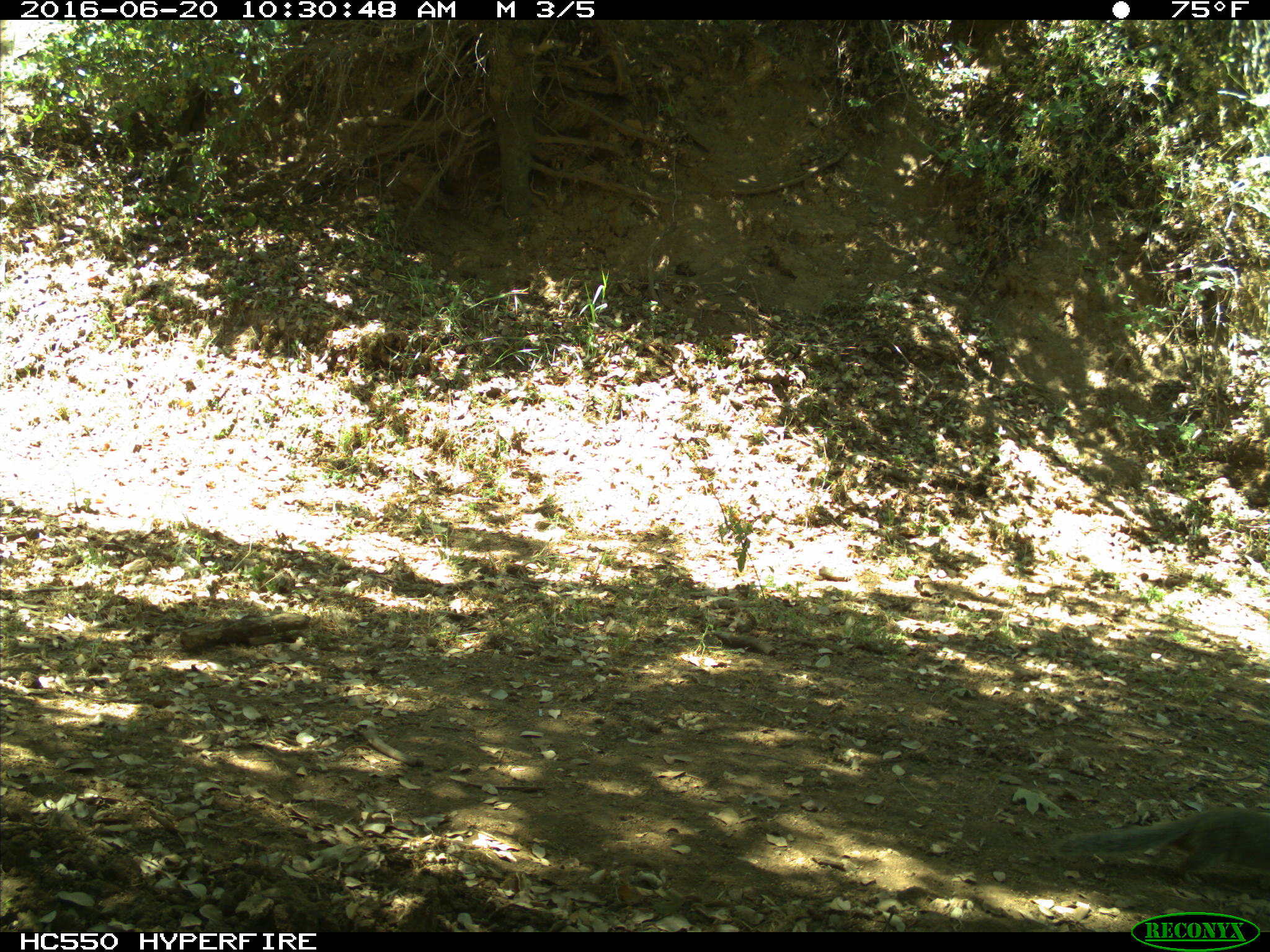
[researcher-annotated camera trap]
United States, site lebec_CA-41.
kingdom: Animalia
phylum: Chordata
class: Mammalia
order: Rodentia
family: Sciuridae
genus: Otospermophilus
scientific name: Otospermophilus beecheyi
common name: california ground squirrel